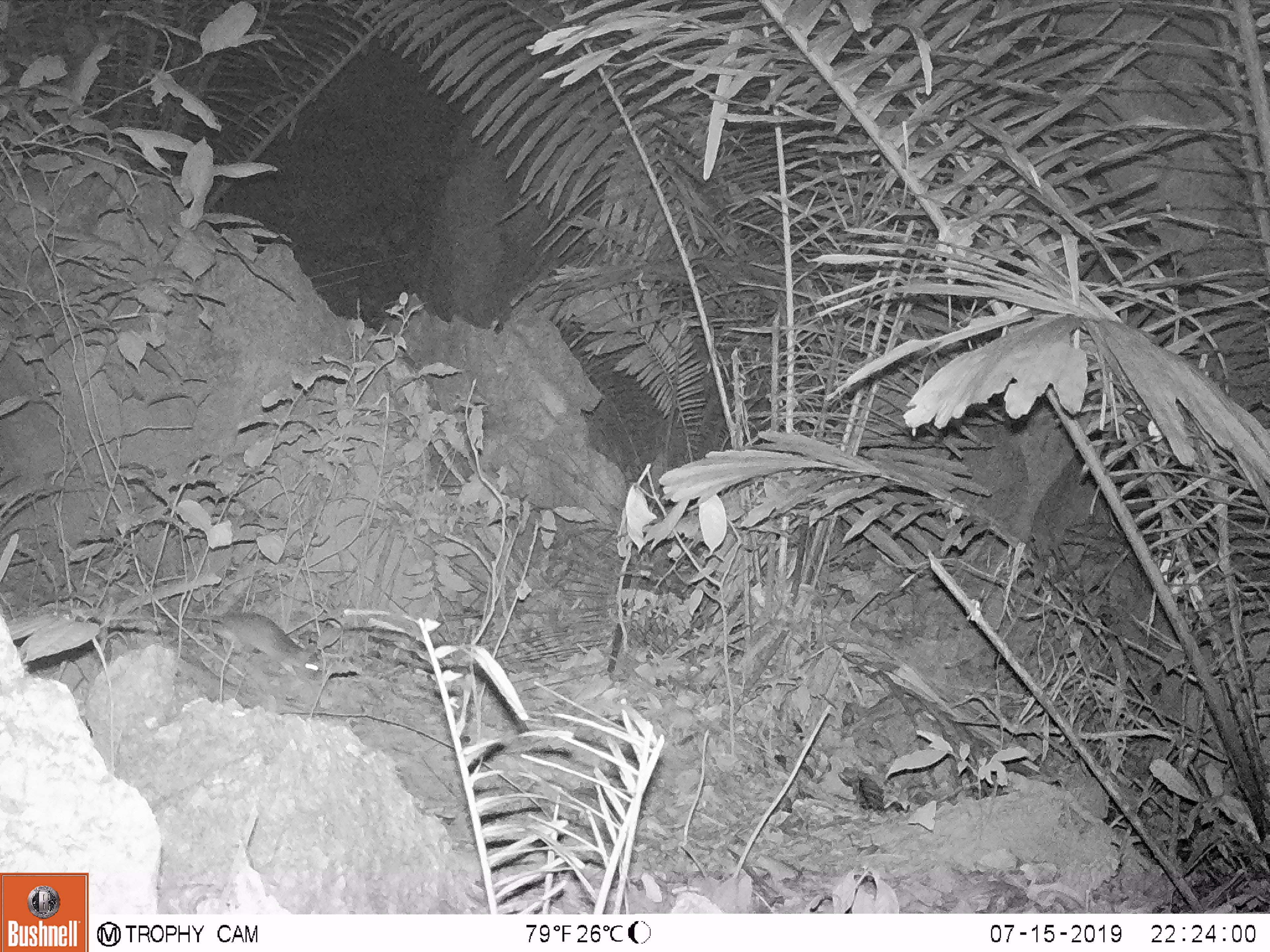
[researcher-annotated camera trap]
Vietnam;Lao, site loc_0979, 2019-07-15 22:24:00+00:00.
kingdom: Animalia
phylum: Chordata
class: Mammalia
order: Rodentia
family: Muridae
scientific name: Muridae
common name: old-world mice and rats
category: unidentified murid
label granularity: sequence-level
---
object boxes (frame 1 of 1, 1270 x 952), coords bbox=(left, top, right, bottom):
unidentified murid: bbox=(158, 609, 320, 681)